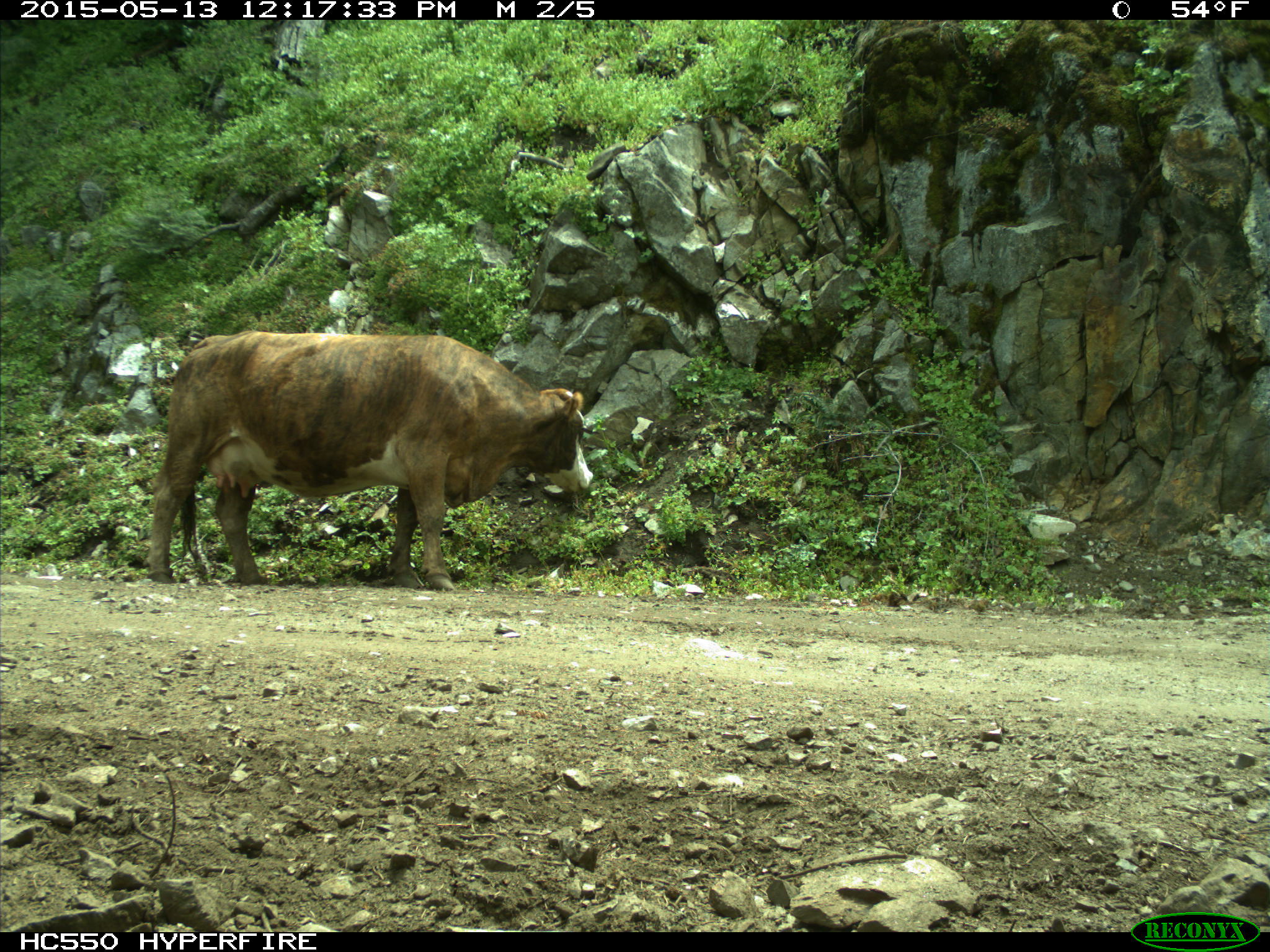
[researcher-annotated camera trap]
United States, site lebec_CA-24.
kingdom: Animalia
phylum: Chordata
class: Mammalia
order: Artiodactyla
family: Bovidae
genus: Bos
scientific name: Bos taurus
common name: domestic cow